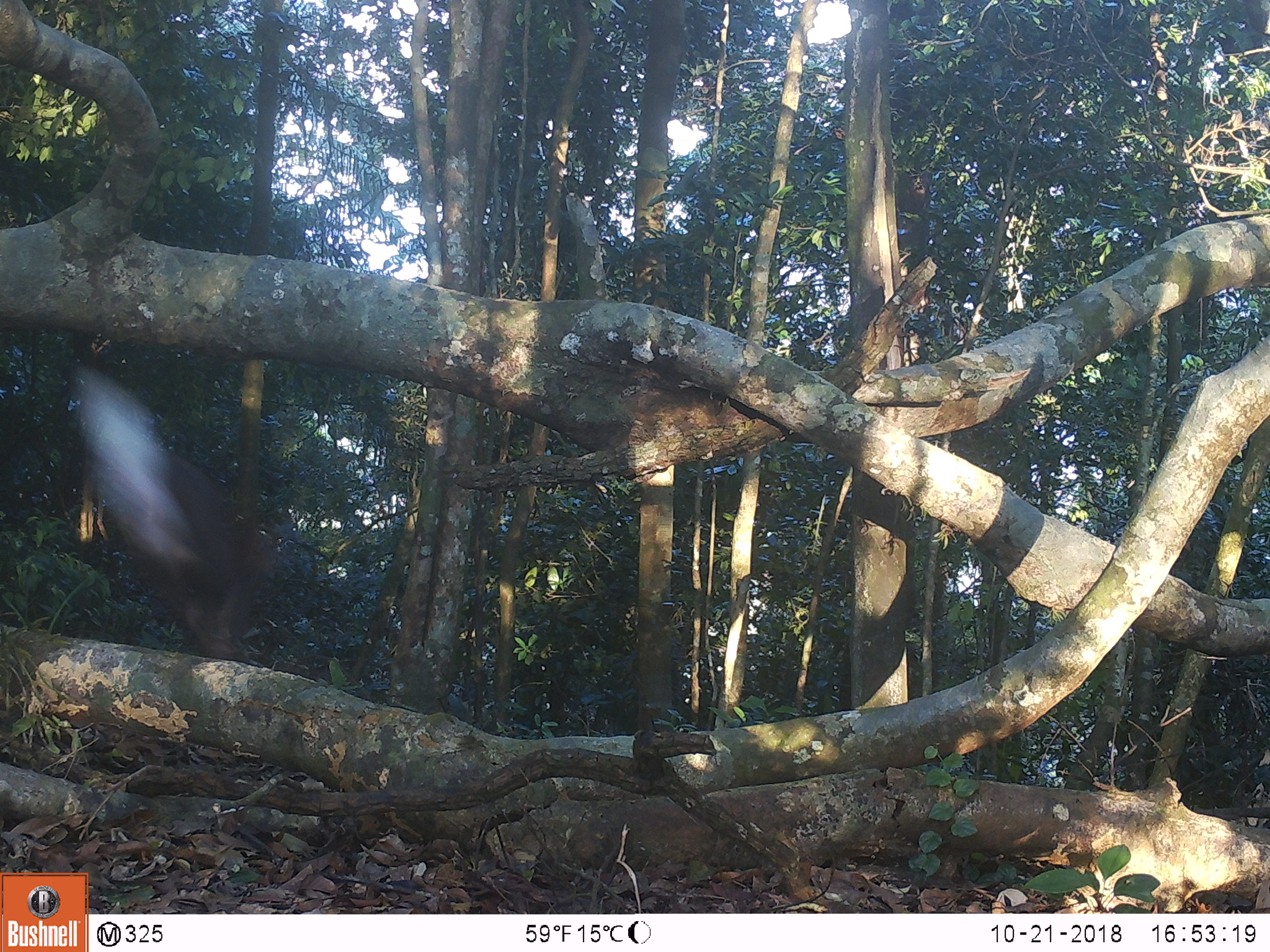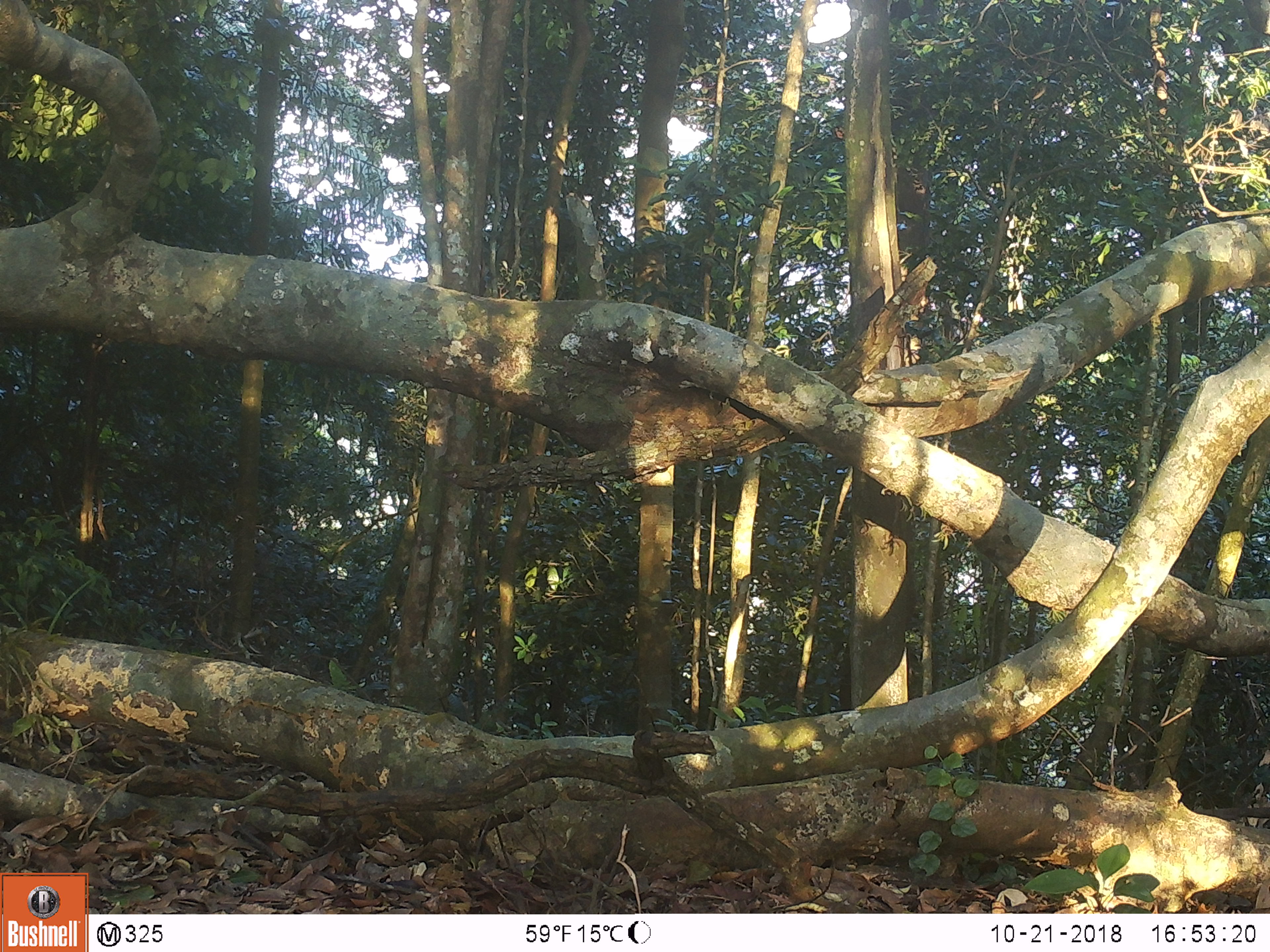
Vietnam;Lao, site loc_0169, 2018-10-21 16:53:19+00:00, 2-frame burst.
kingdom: Animalia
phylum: Chordata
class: Mammalia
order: Artiodactyla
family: Cervidae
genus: Muntiacus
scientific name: Muntiacus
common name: muntjacs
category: unidentified muntjac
Unidentified muntjac (muntjacs) (Muntiacus). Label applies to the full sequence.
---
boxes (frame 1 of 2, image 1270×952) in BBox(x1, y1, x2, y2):
unidentified muntjac: BBox(67, 357, 269, 671)